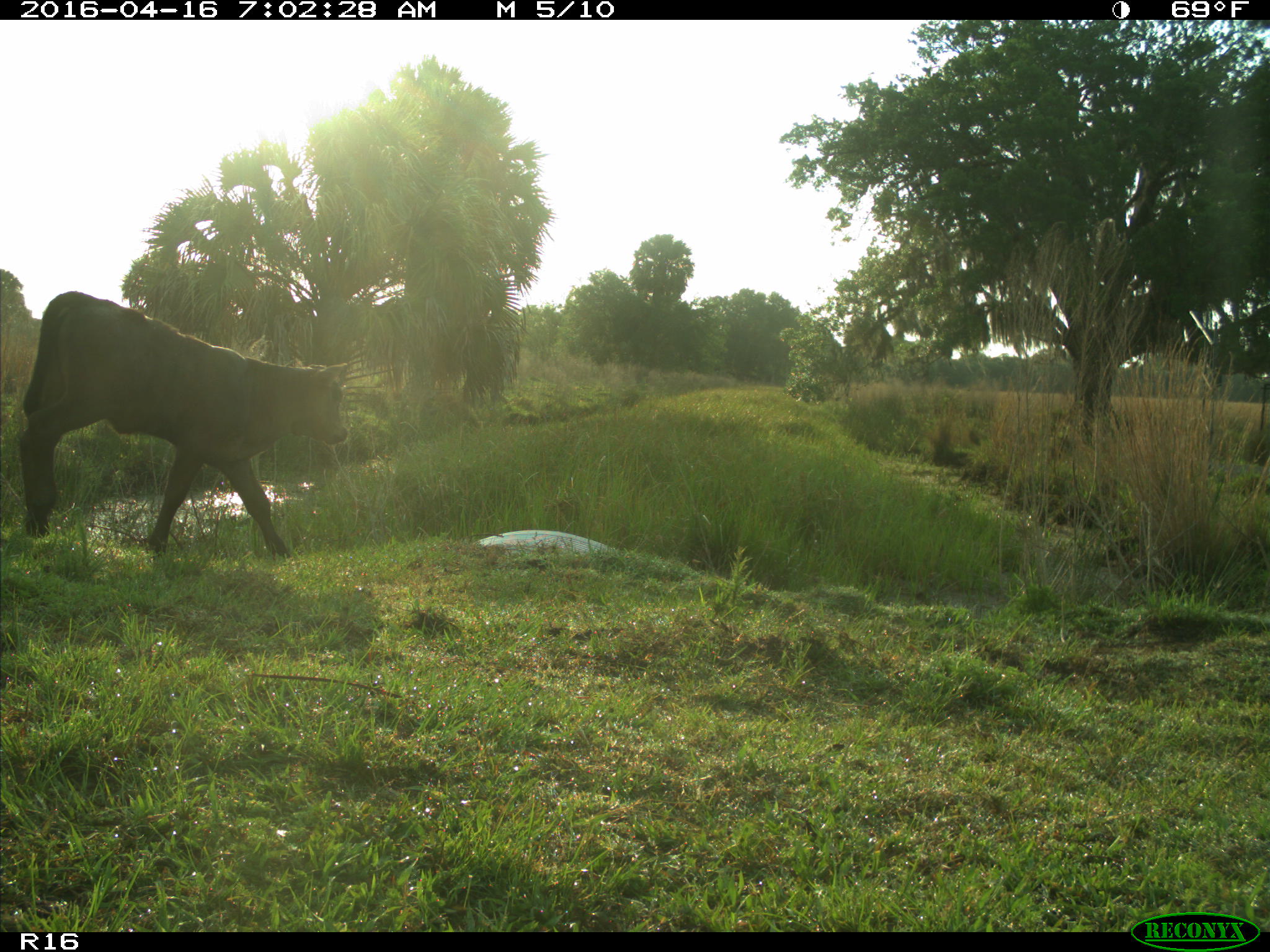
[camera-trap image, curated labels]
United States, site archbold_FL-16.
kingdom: Animalia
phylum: Chordata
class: Mammalia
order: Artiodactyla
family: Bovidae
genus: Bos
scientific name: Bos taurus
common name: domestic cow